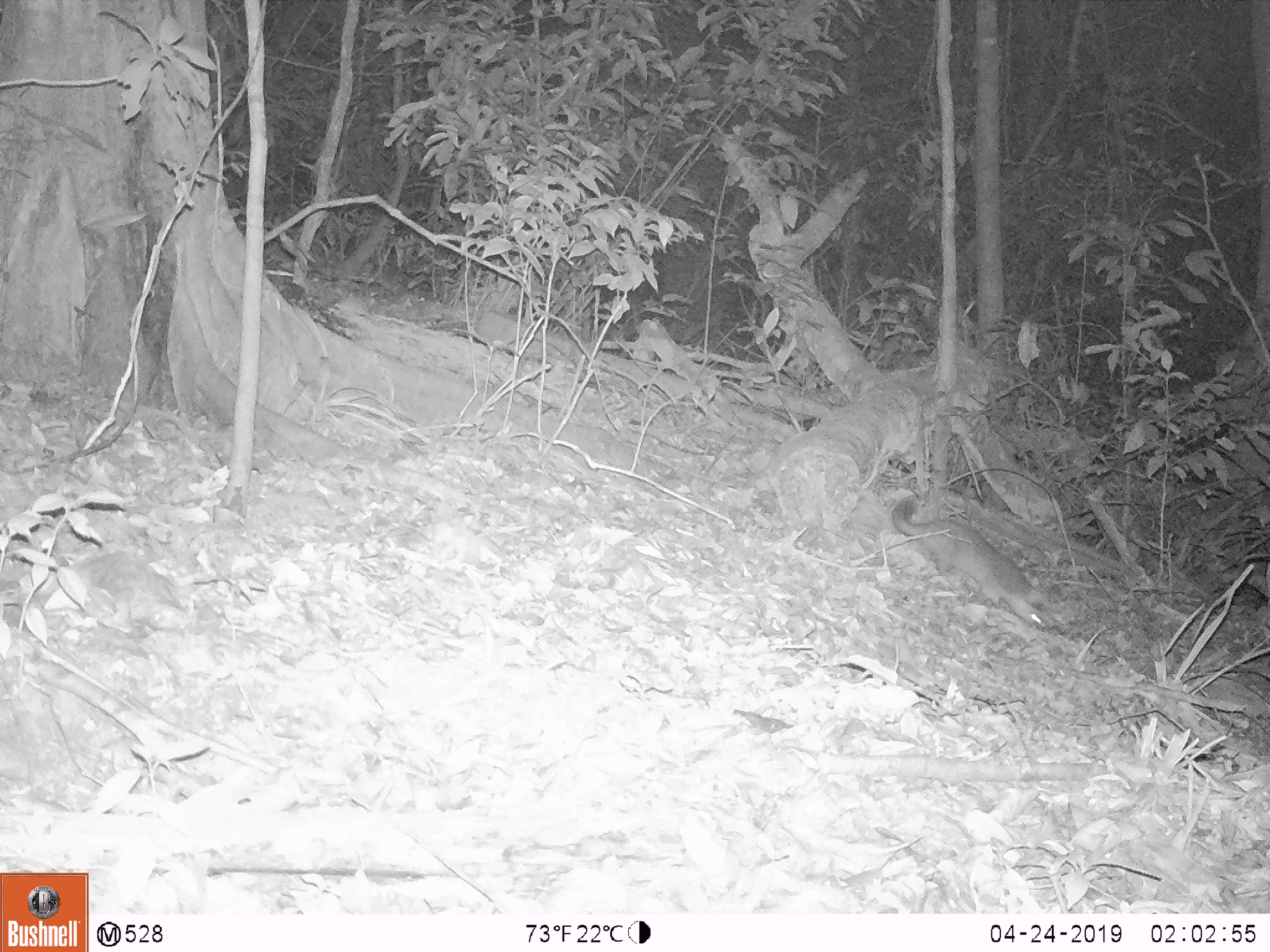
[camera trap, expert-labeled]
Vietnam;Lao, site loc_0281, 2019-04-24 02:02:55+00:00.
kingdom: Animalia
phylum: Chordata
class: Mammalia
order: Carnivora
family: Mustelidae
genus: Melogale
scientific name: Melogale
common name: ferret badger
Ferret badger (Melogale). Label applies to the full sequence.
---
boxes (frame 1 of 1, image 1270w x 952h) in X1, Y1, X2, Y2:
ferret badger: 892, 495, 1047, 630